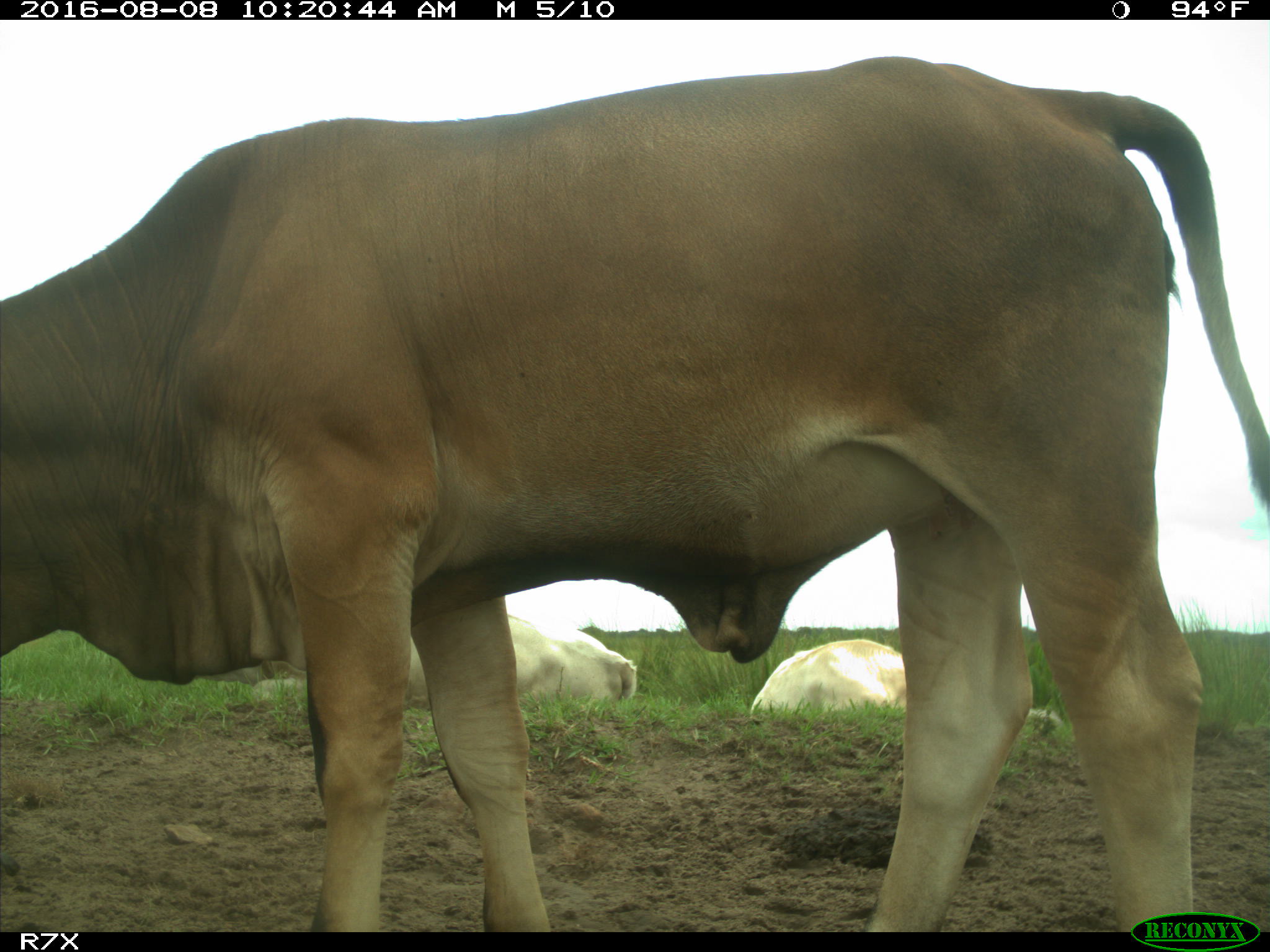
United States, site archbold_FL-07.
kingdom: Animalia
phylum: Chordata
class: Mammalia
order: Artiodactyla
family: Bovidae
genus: Bos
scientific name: Bos taurus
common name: domestic cow